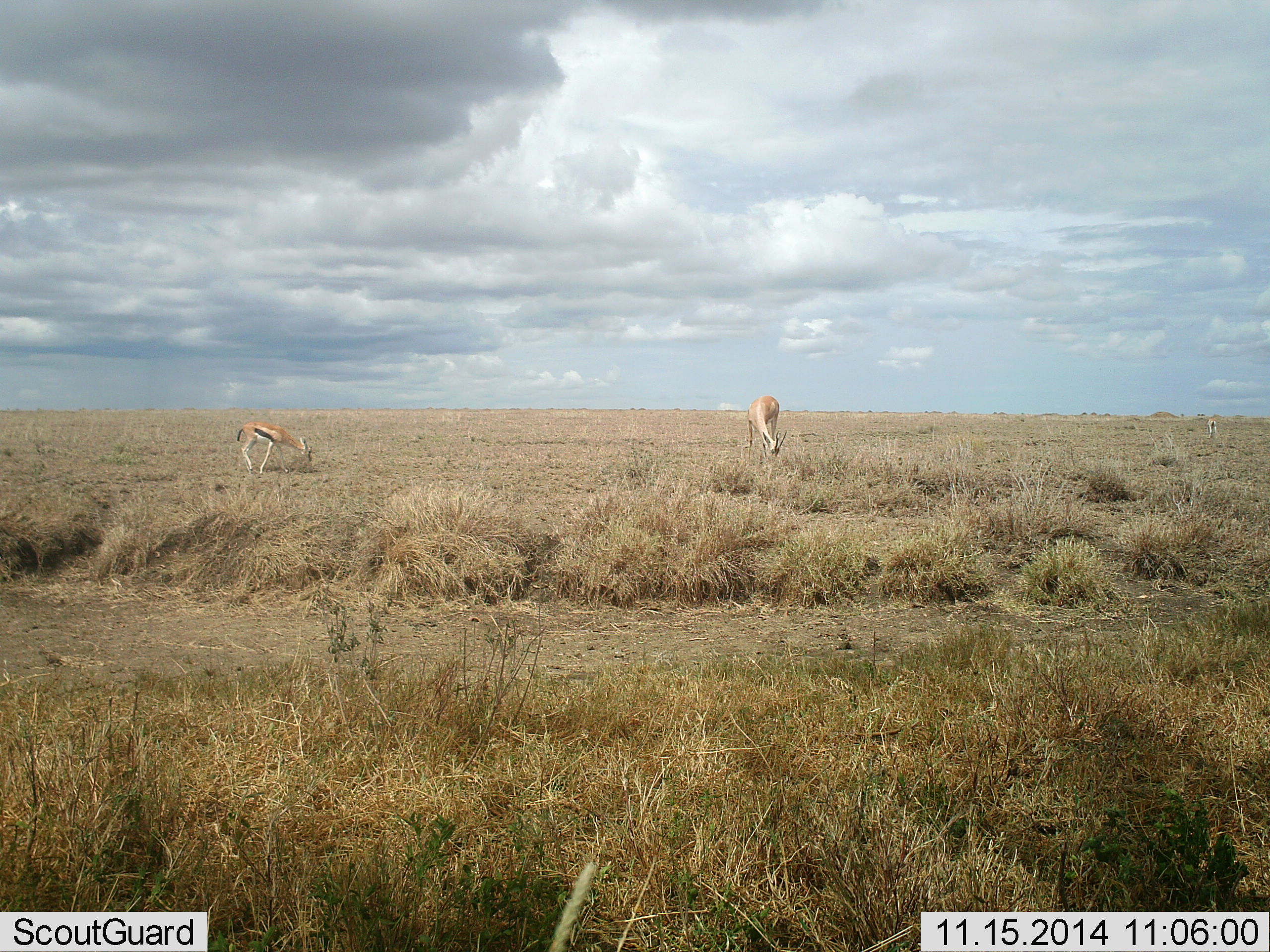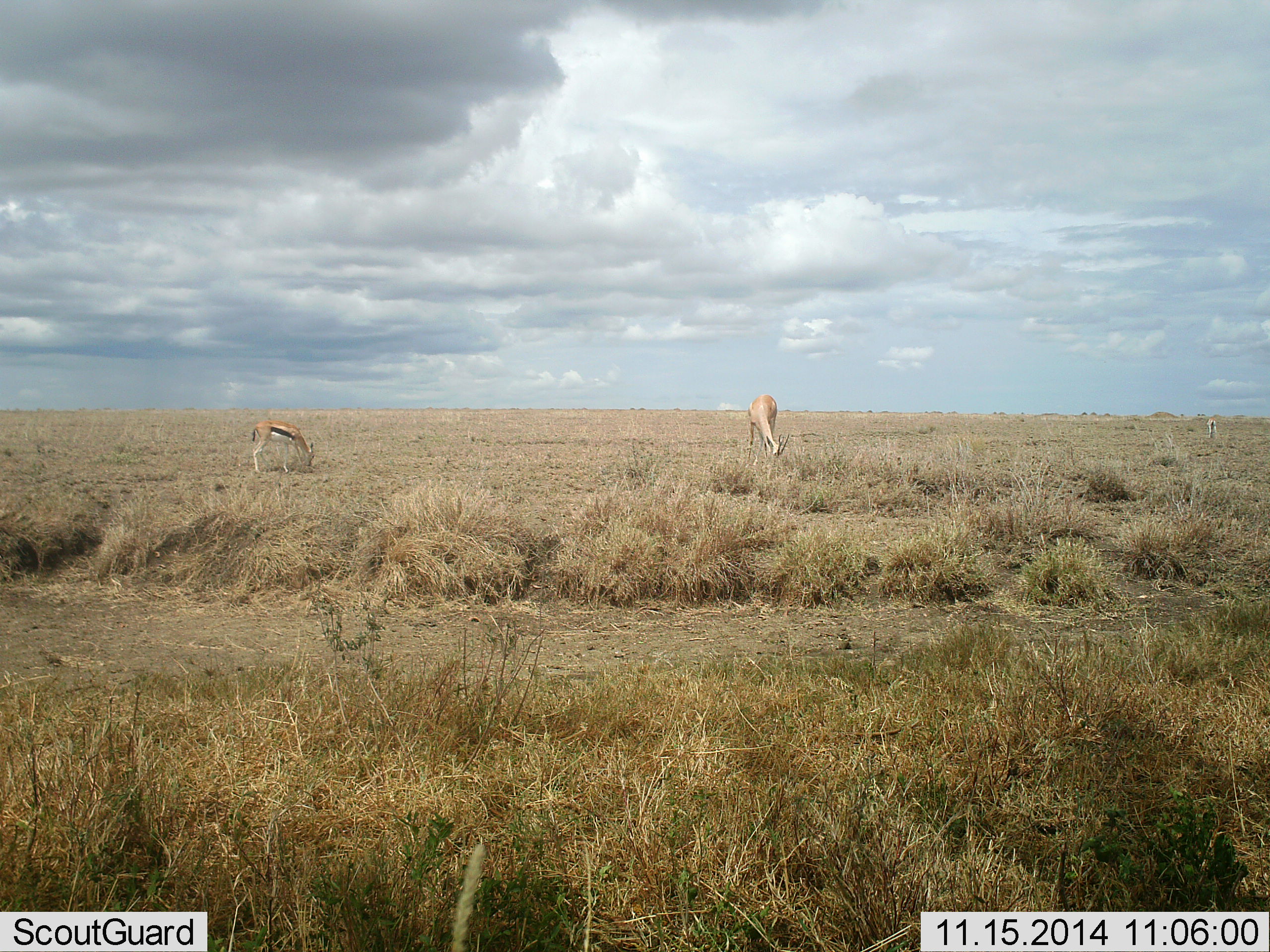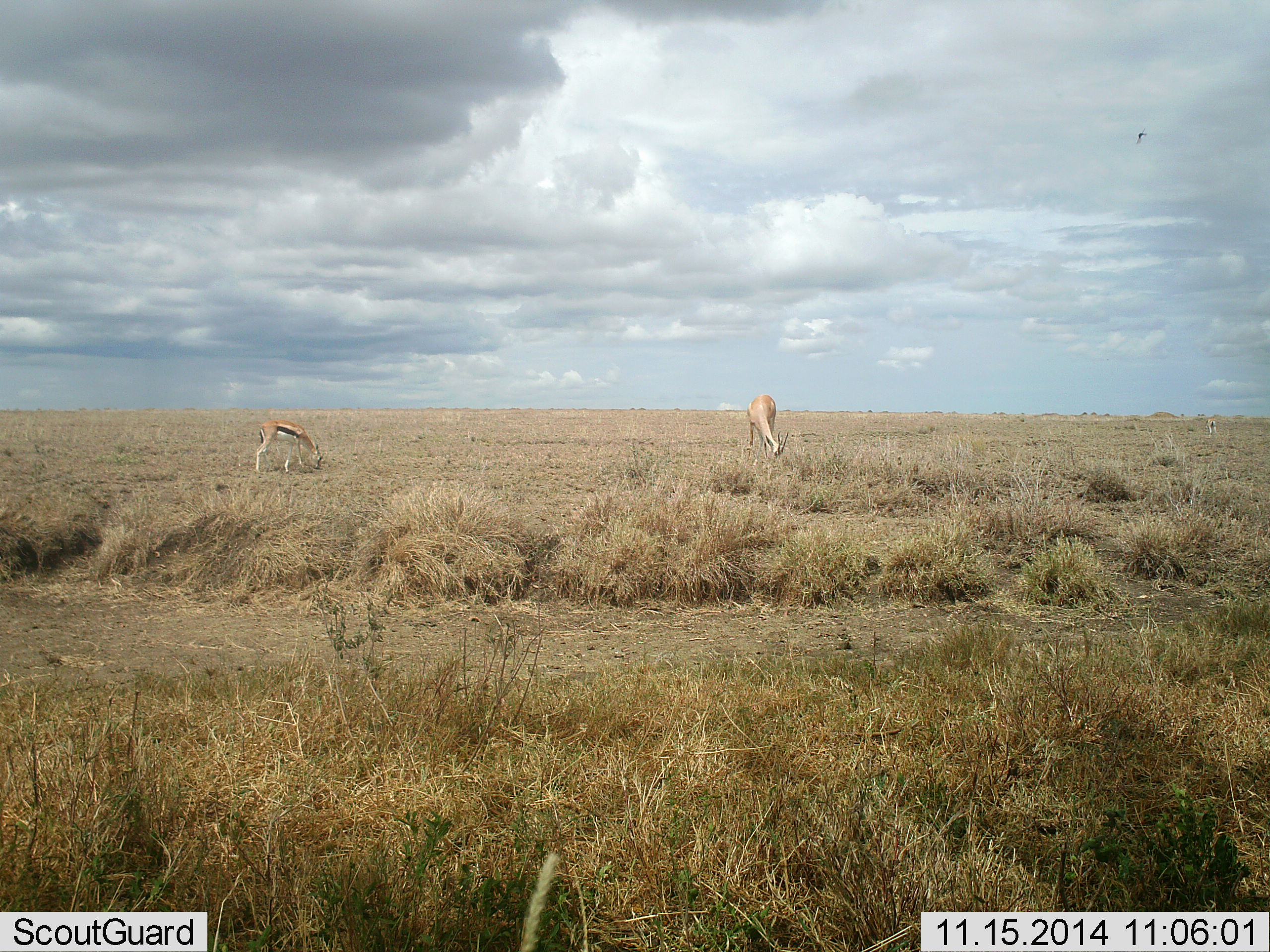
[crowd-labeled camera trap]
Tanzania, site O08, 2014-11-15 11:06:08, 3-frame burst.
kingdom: Animalia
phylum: Chordata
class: Mammalia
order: Artiodactyla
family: Bovidae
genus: Eudorcas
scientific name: Eudorcas thomsonii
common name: thomson's gazelle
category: gazellethomsons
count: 2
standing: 7%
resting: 0%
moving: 0%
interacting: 0%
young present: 7%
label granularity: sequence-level